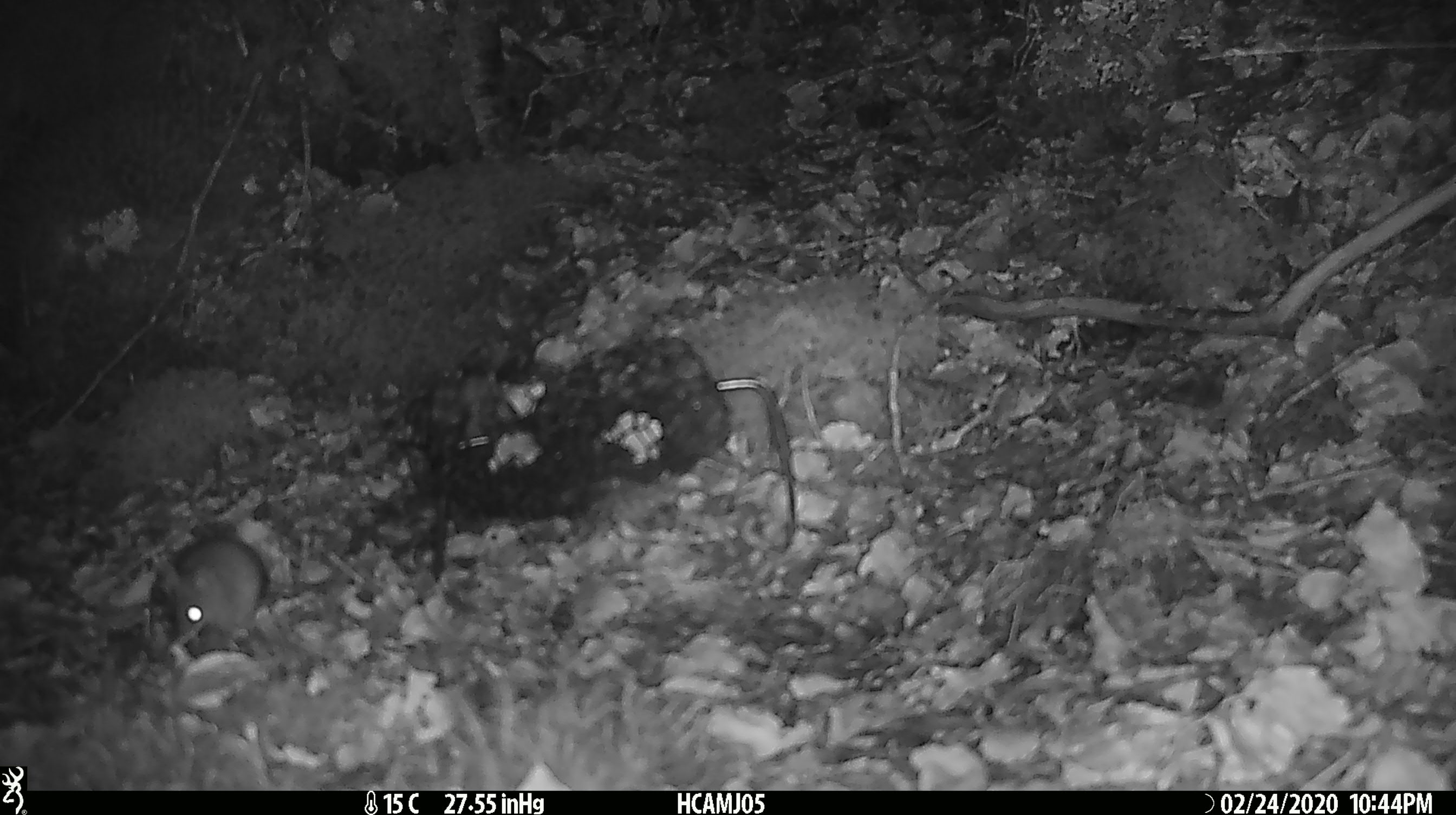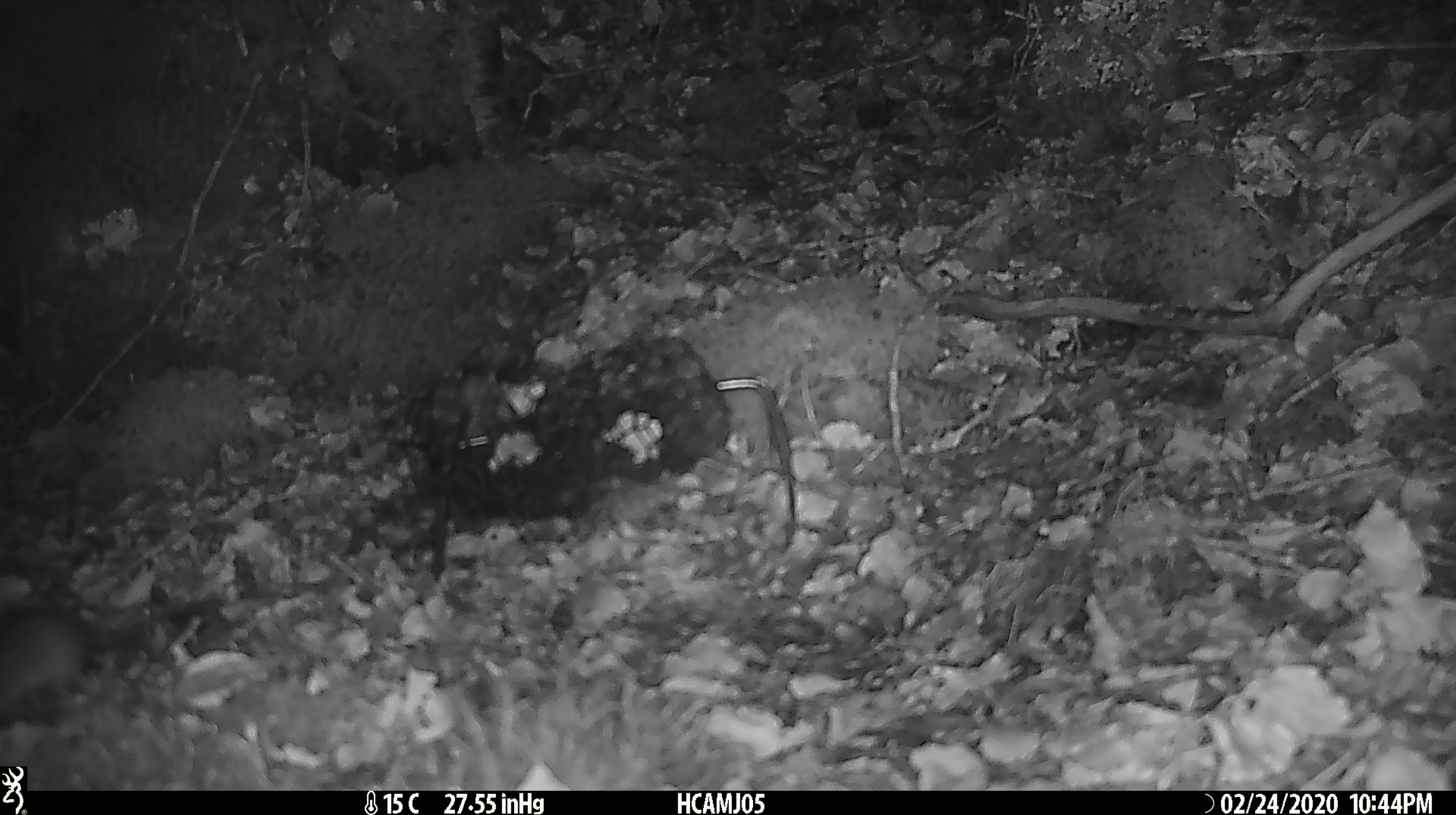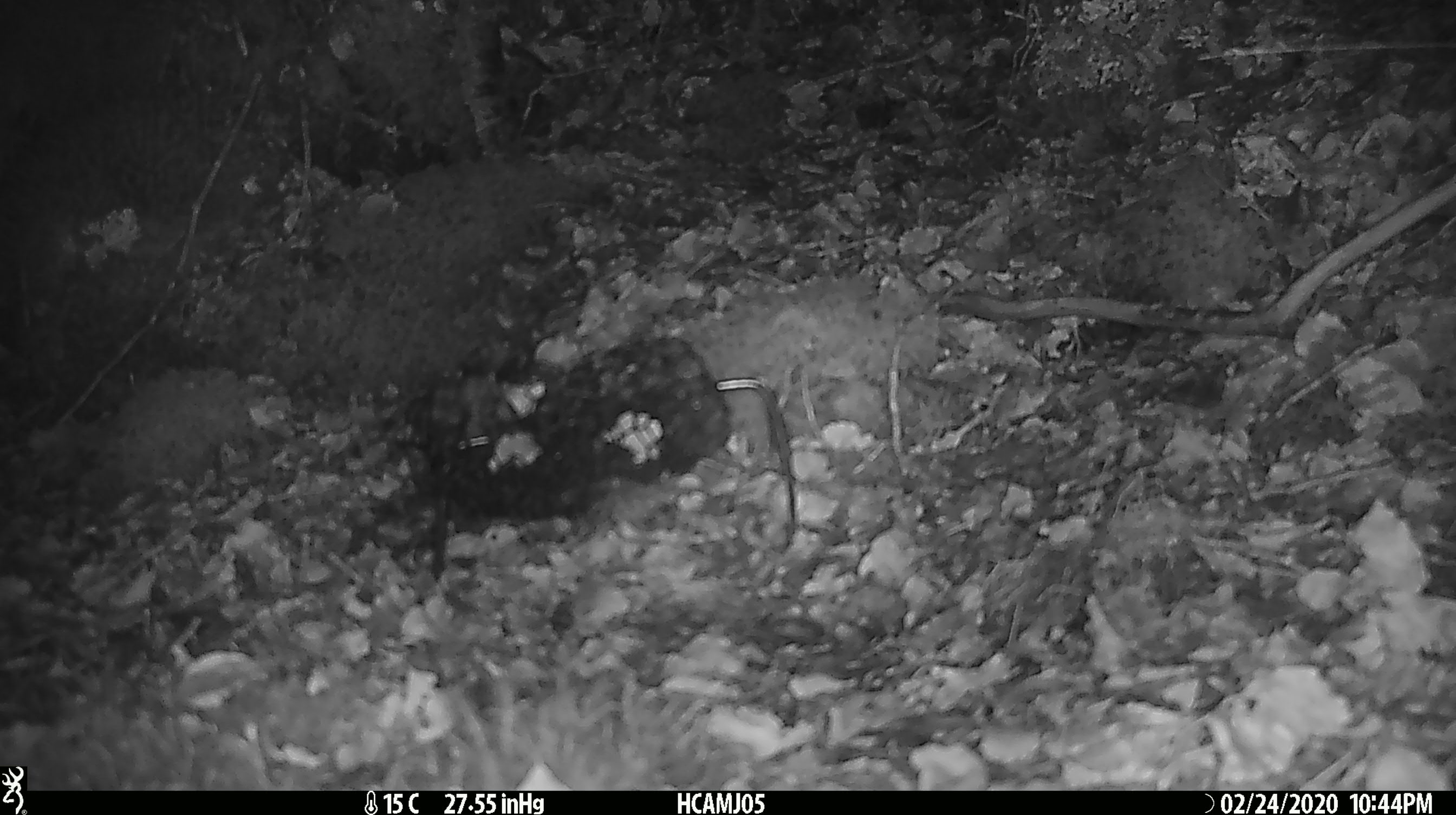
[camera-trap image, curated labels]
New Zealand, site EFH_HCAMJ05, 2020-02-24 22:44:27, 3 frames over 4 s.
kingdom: Animalia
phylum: Chordata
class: Mammalia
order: Rodentia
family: Muridae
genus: Mus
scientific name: Mus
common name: mouse